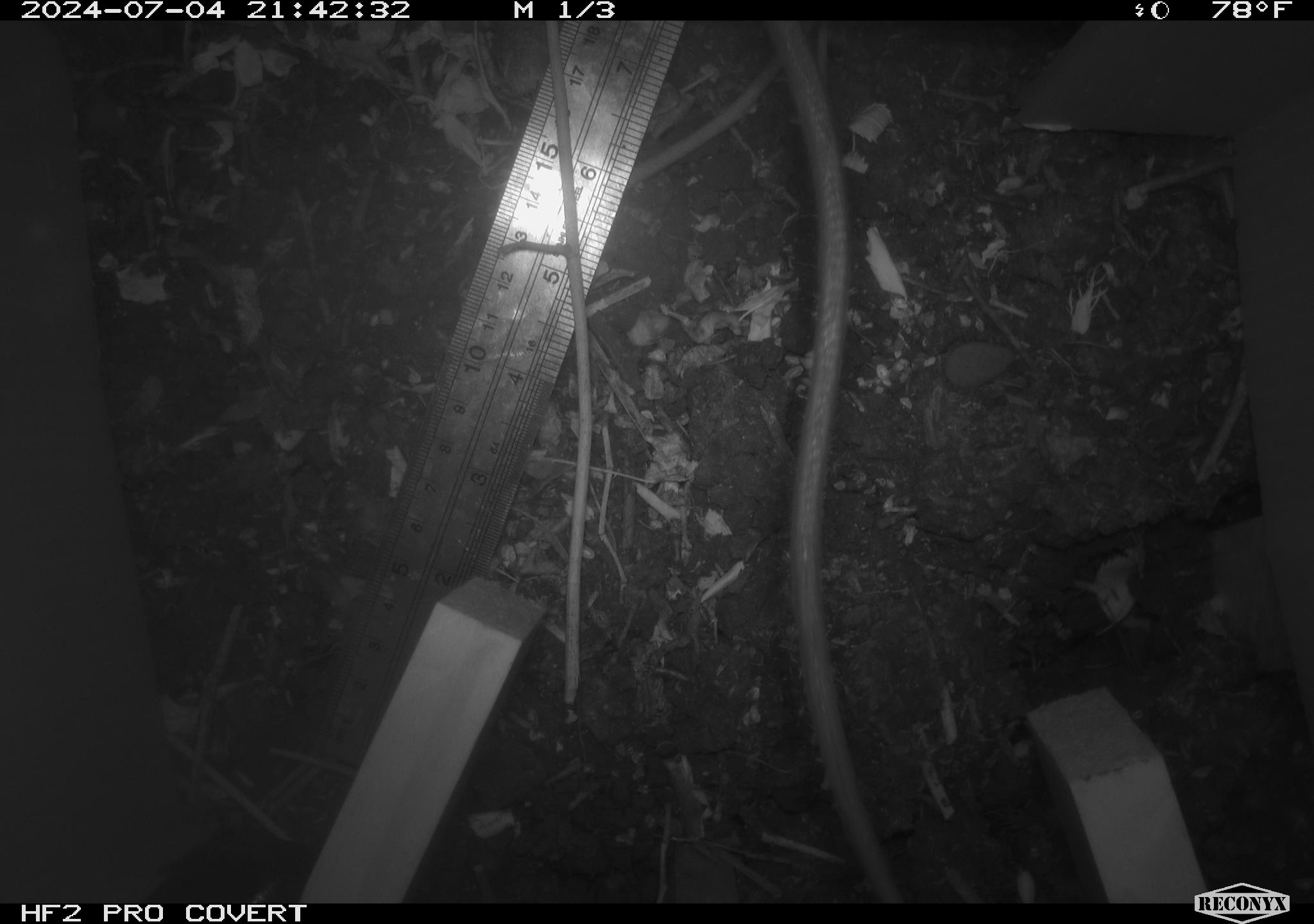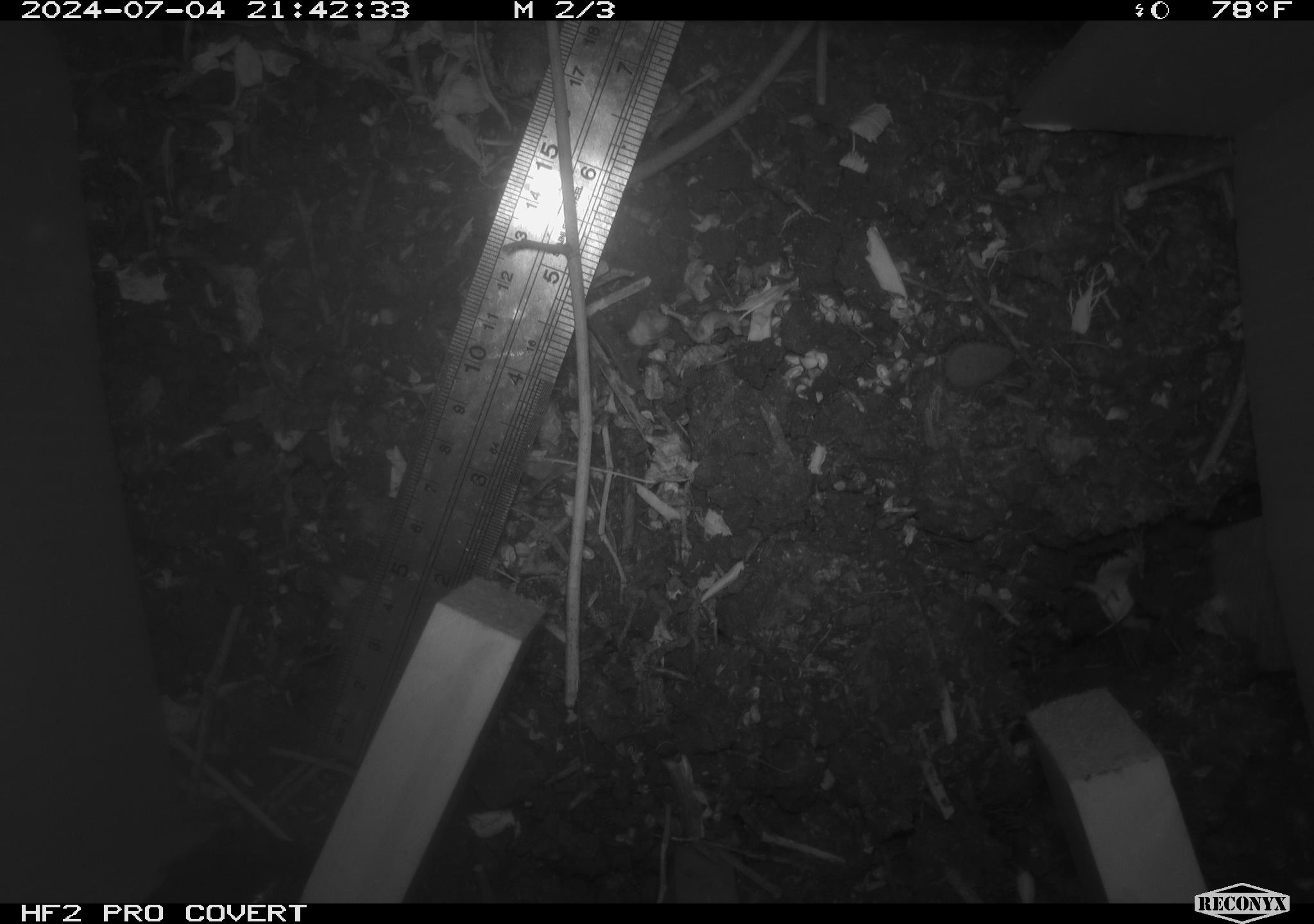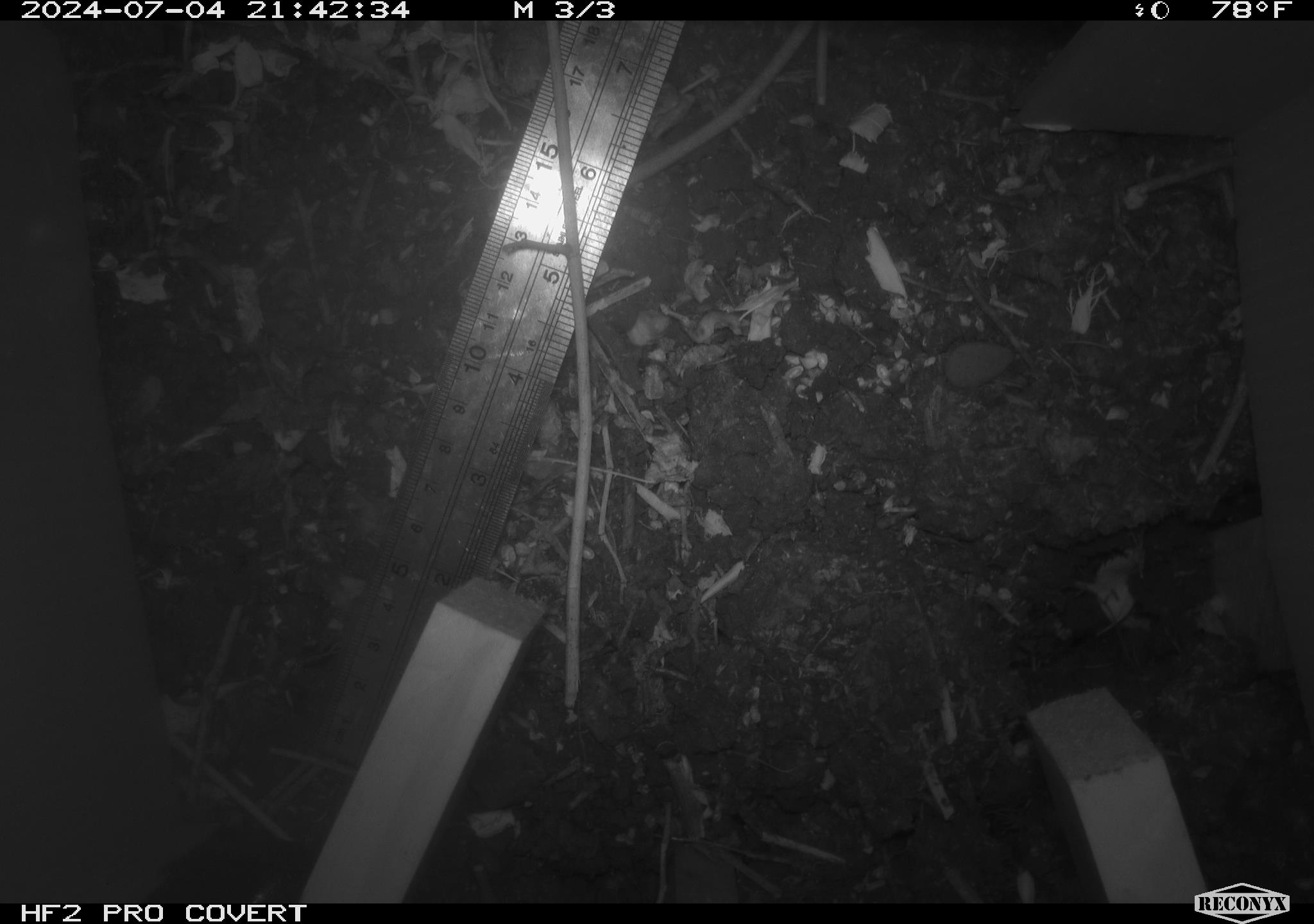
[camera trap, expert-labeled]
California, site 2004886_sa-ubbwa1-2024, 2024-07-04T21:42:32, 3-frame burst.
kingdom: Animalia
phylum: Chordata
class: Mammalia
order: Rodentia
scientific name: Rodentia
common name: woodrat or rat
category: woodrat or rat species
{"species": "woodrat or rat species (woodrat or rat) (Rodentia)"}